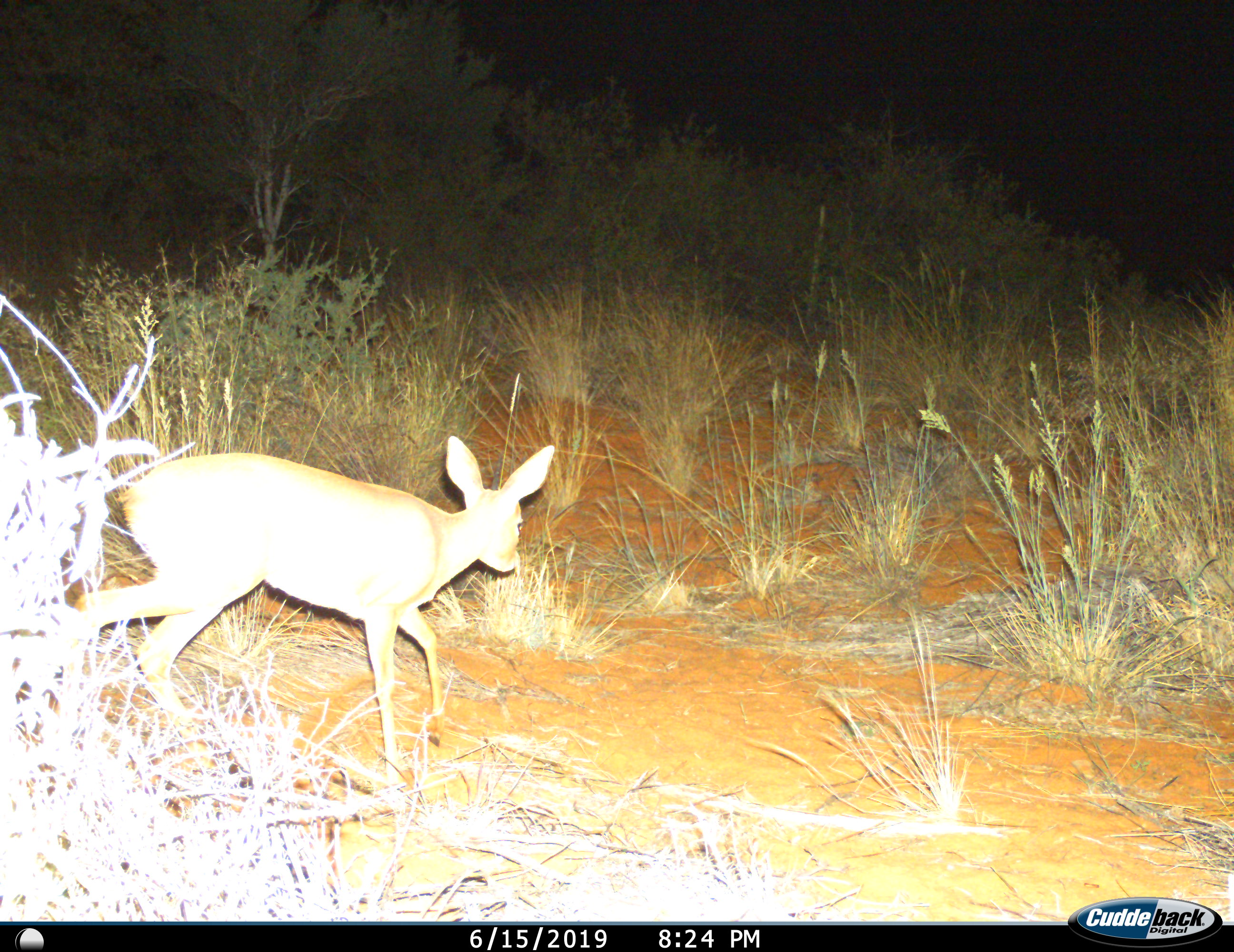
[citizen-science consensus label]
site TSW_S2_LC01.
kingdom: Animalia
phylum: Chordata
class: Mammalia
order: Artiodactyla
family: Bovidae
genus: Raphicerus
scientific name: Raphicerus campestris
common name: steenbok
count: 1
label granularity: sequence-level